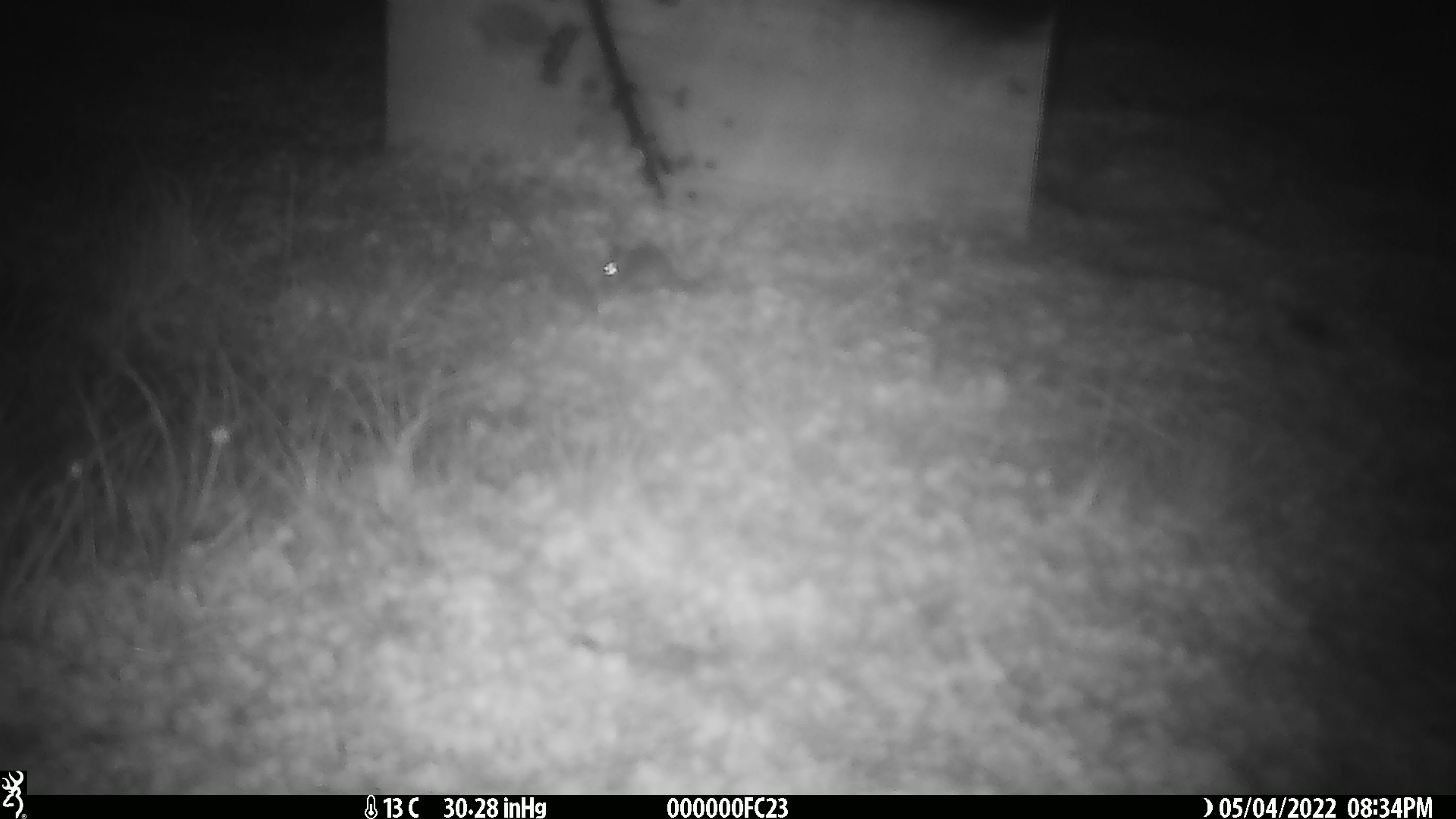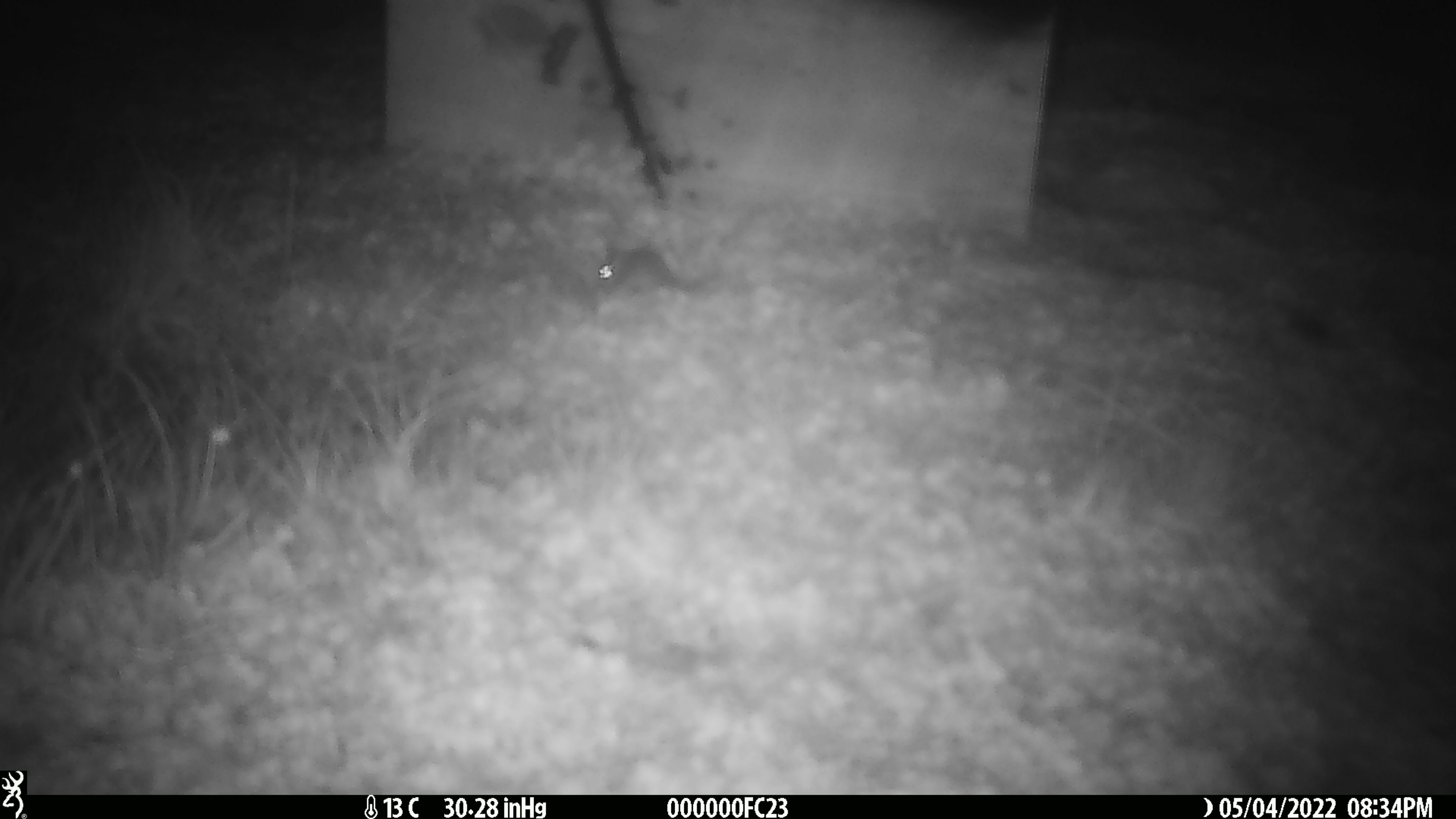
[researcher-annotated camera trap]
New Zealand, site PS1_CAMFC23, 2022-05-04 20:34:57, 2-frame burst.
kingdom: Animalia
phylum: Chordata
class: Mammalia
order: Rodentia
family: Muridae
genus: Mus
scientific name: Mus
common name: mouse